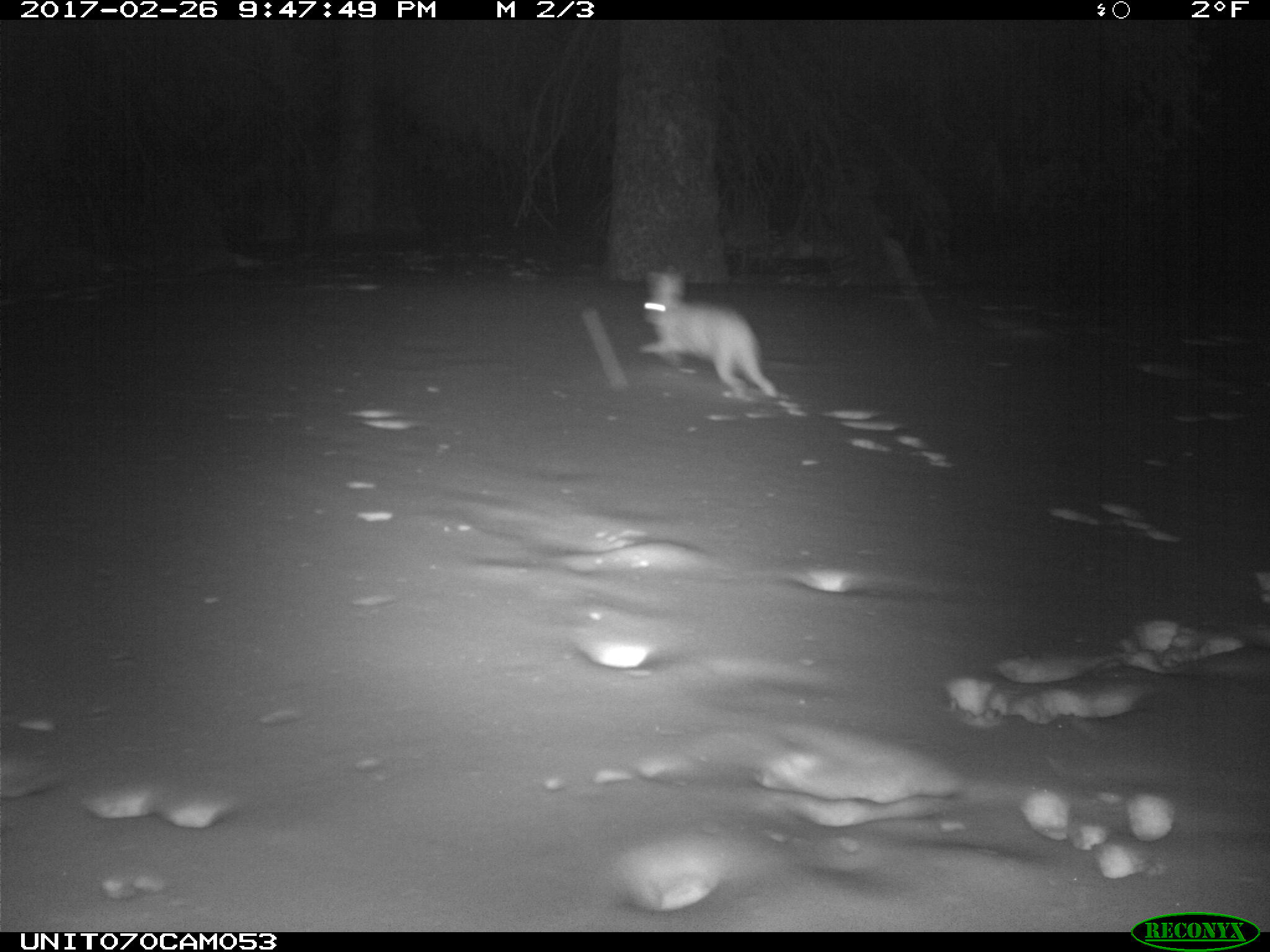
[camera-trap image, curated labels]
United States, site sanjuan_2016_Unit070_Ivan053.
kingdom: Animalia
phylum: Chordata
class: Mammalia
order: Lagomorpha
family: Leporidae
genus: Lepus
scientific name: Lepus americanus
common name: snowshoe hare